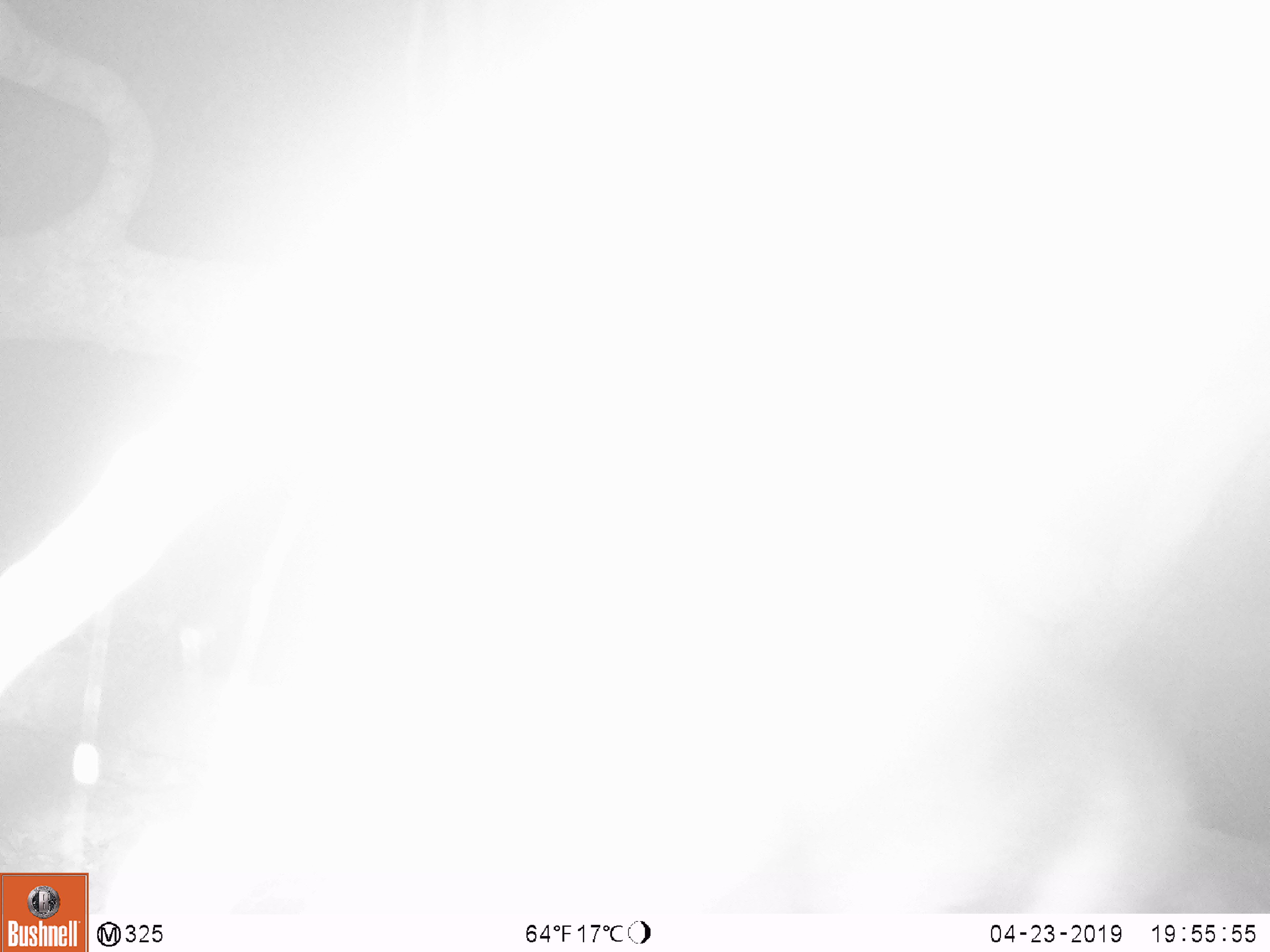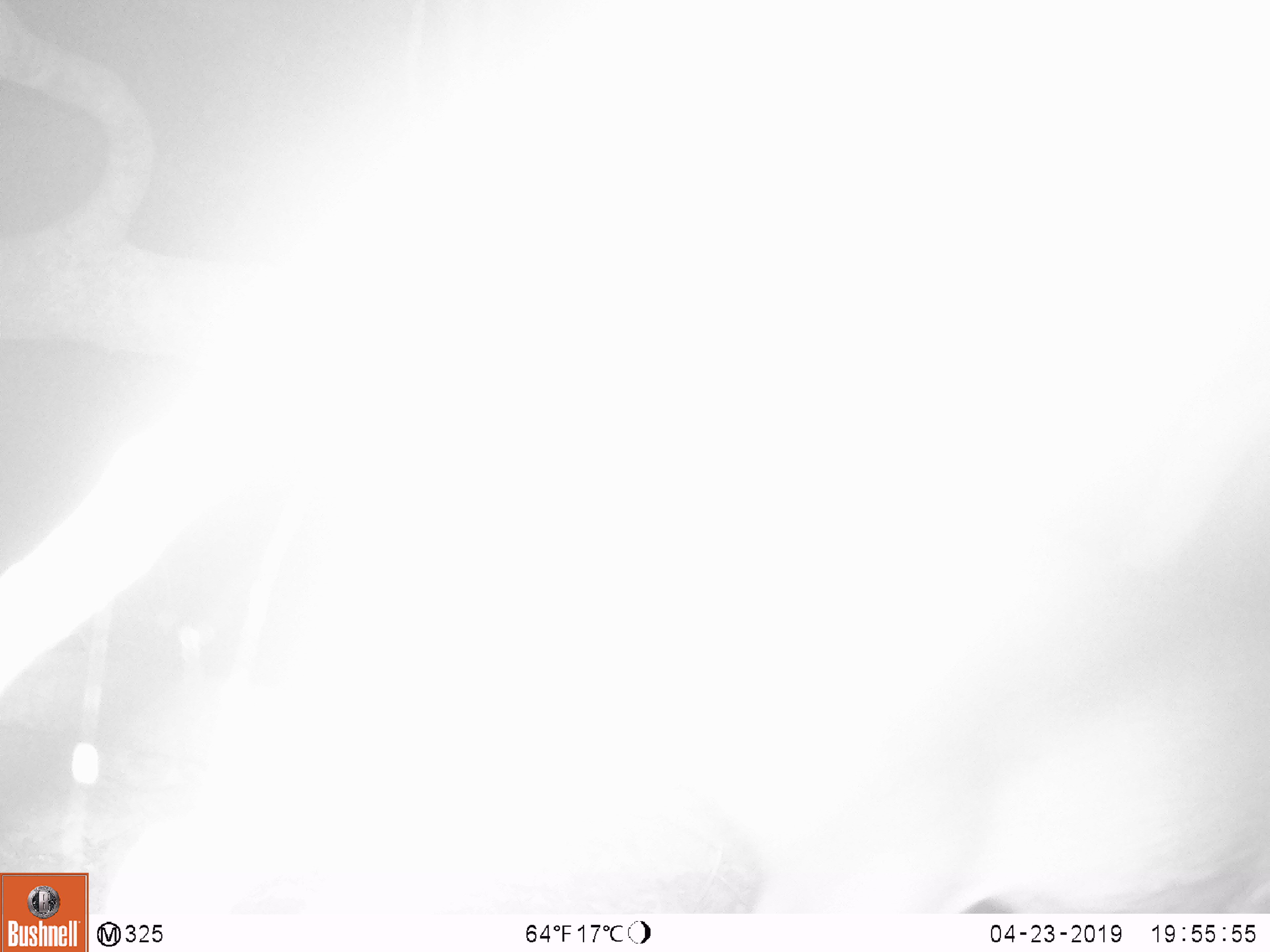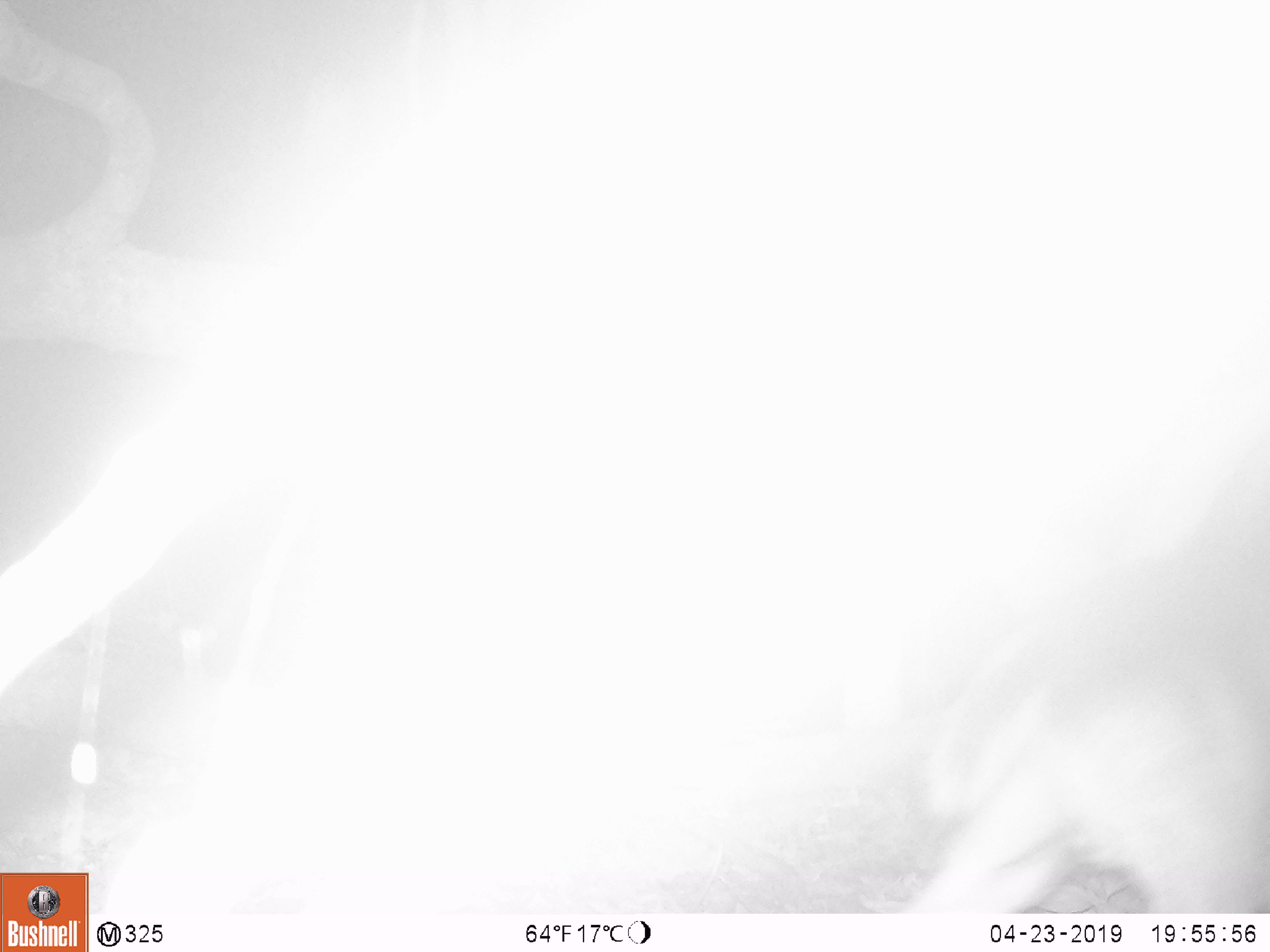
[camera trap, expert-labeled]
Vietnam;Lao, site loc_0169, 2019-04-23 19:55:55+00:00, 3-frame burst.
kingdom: Animalia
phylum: Chordata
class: Mammalia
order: Artiodactyla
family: Cervidae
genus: Muntiacus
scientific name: Muntiacus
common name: muntjacs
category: unidentified muntjac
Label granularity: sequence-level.